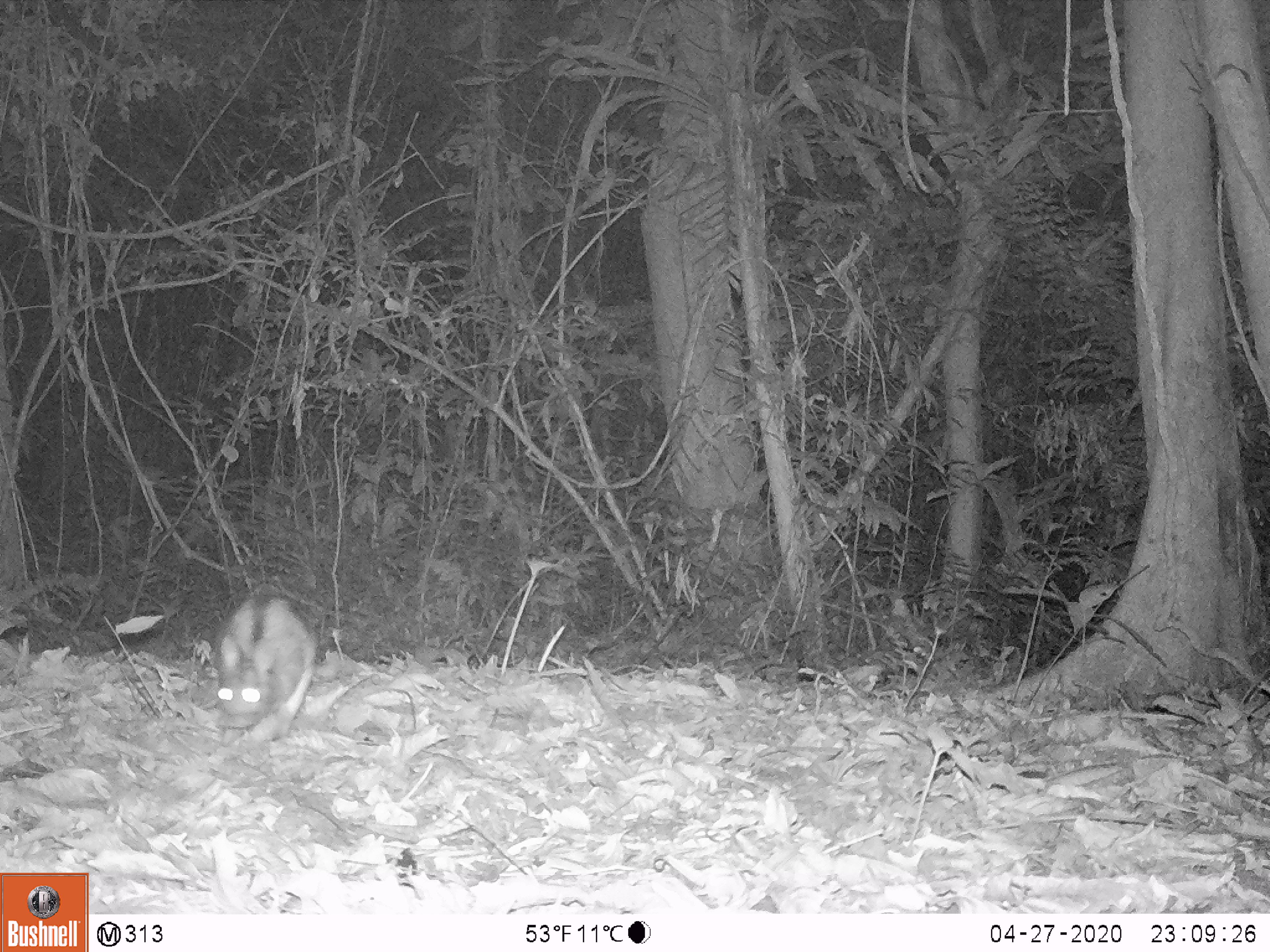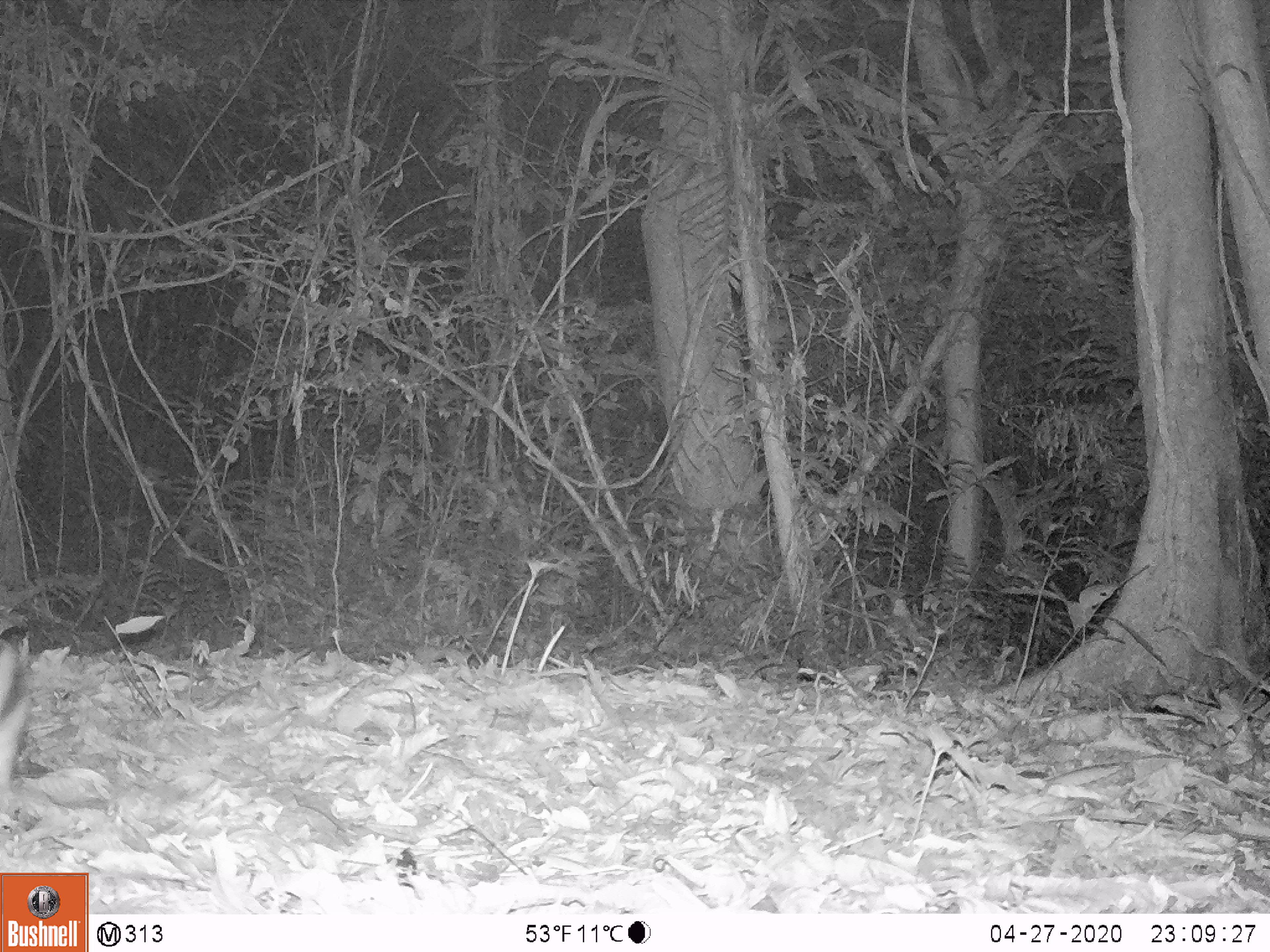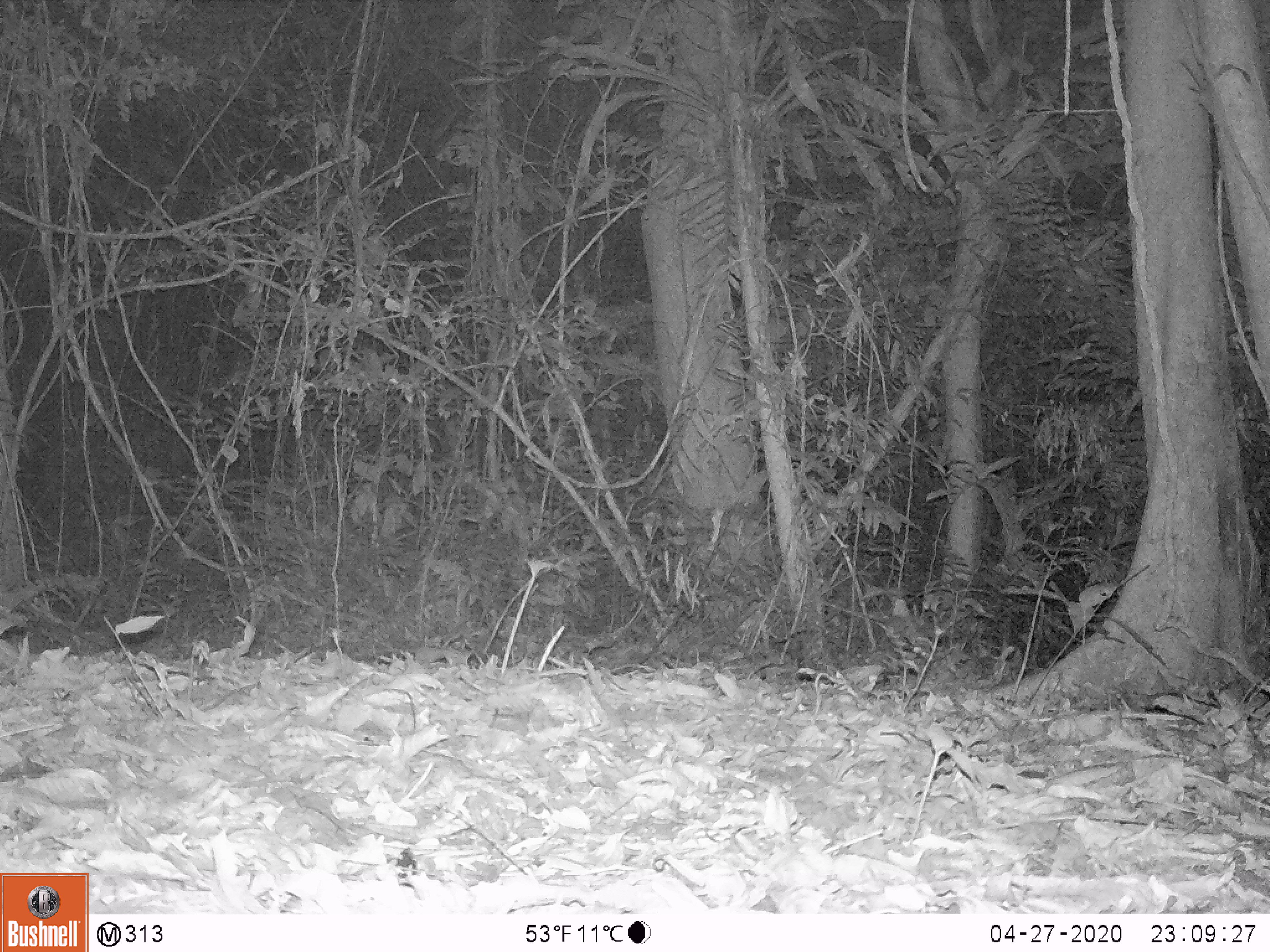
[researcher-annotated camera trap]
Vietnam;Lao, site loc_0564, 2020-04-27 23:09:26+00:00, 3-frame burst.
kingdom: Animalia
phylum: Chordata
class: Mammalia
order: Lagomorpha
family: Leporidae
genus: Nesolagus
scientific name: Nesolagus timminsi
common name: annamite striped rabbit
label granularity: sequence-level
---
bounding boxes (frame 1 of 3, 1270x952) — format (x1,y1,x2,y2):
annamite striped rabbit: (213,587,315,772)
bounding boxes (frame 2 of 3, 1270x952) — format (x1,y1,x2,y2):
annamite striped rabbit: (0,637,33,834)